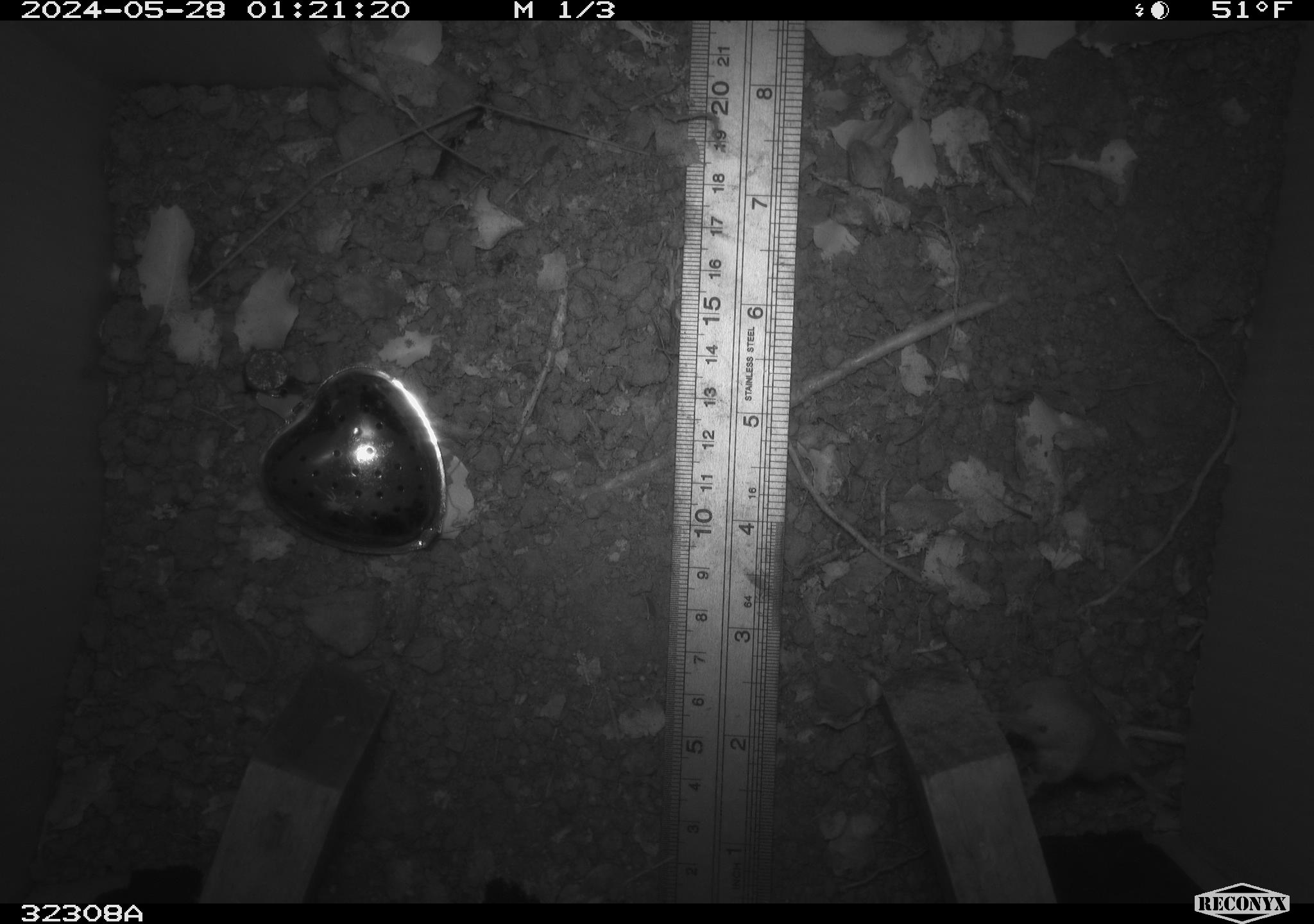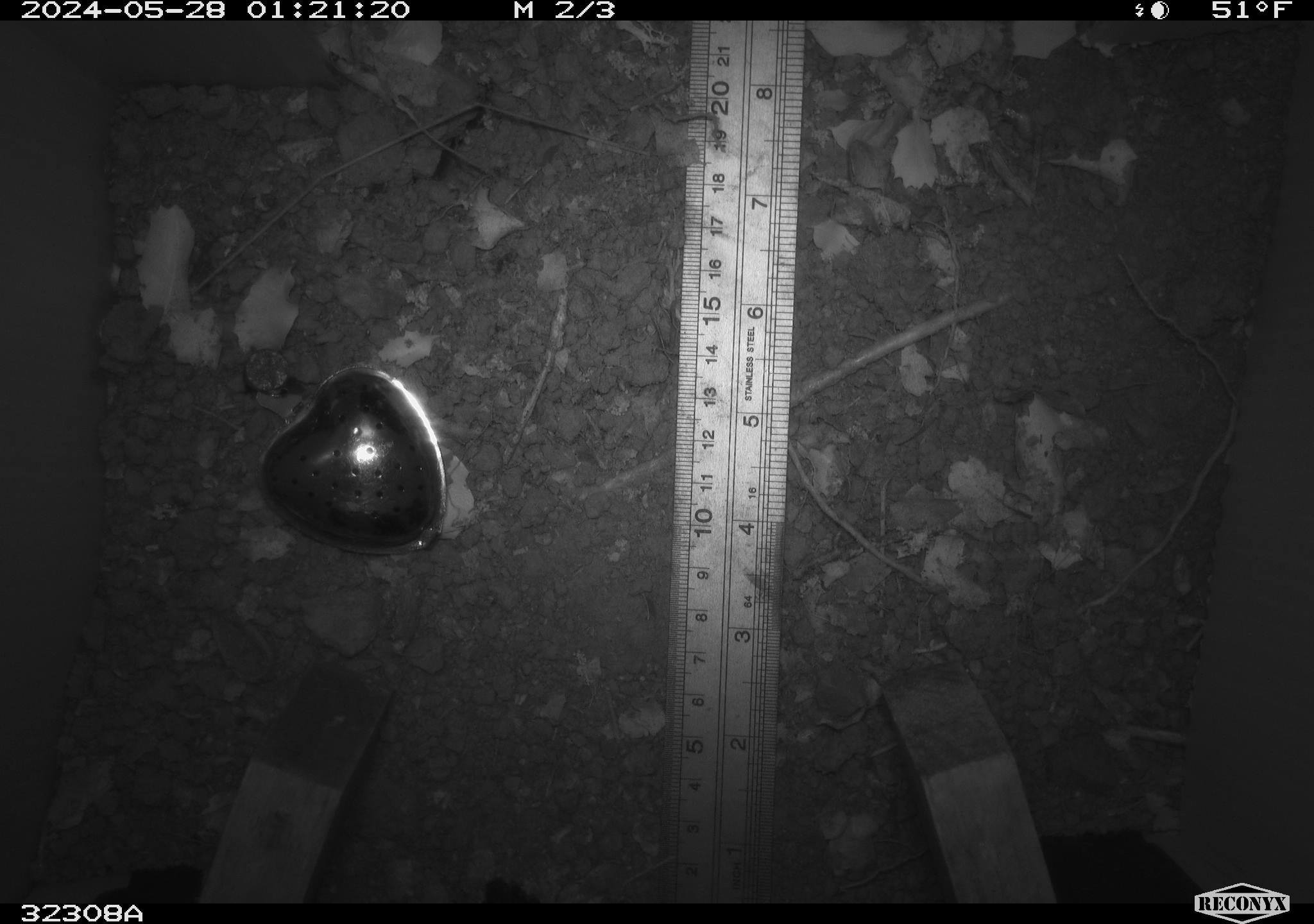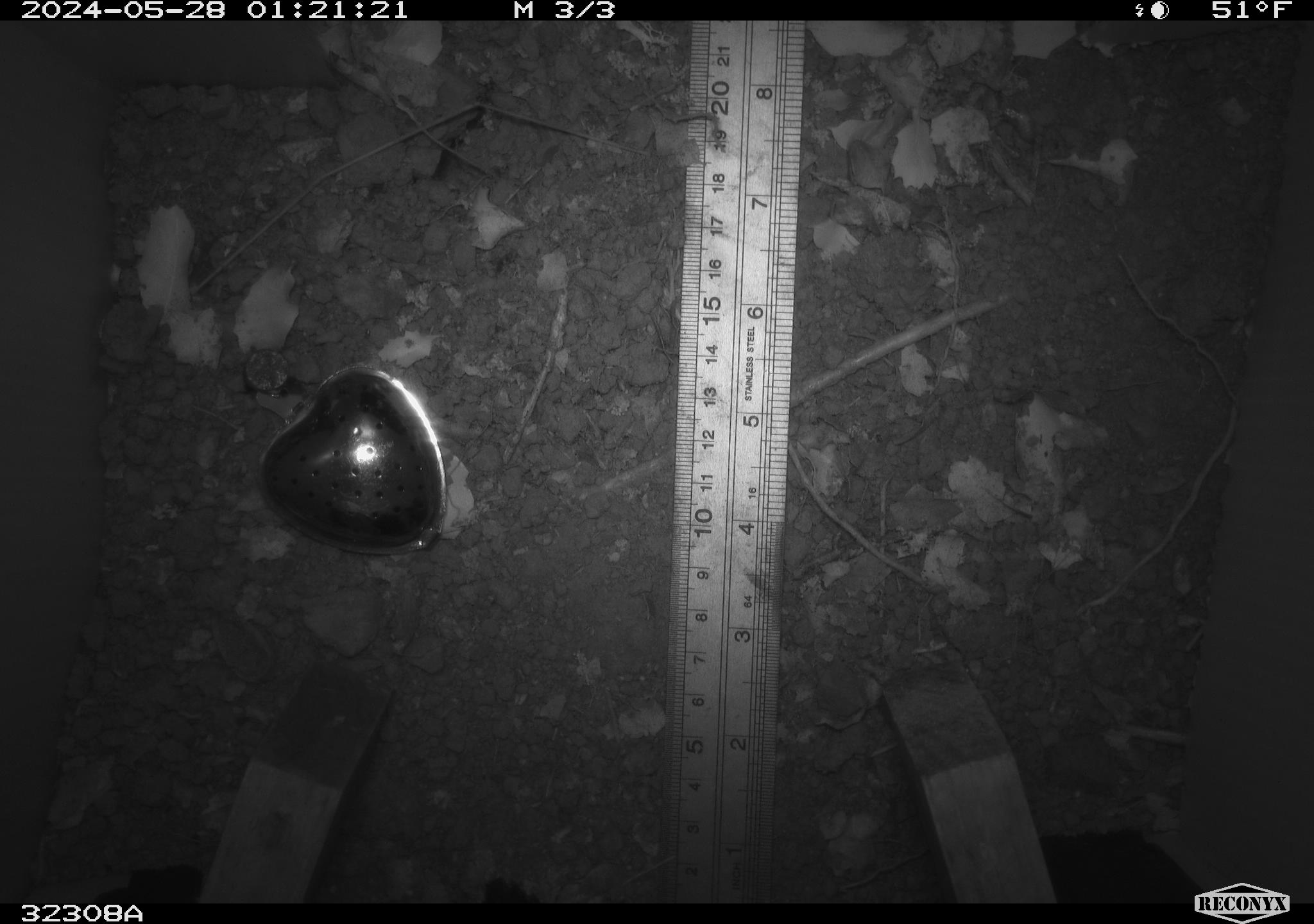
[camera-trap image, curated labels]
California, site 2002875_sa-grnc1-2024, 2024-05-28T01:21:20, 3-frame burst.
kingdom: Animalia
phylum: Chordata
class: Mammalia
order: Rodentia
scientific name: Rodentia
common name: rodent